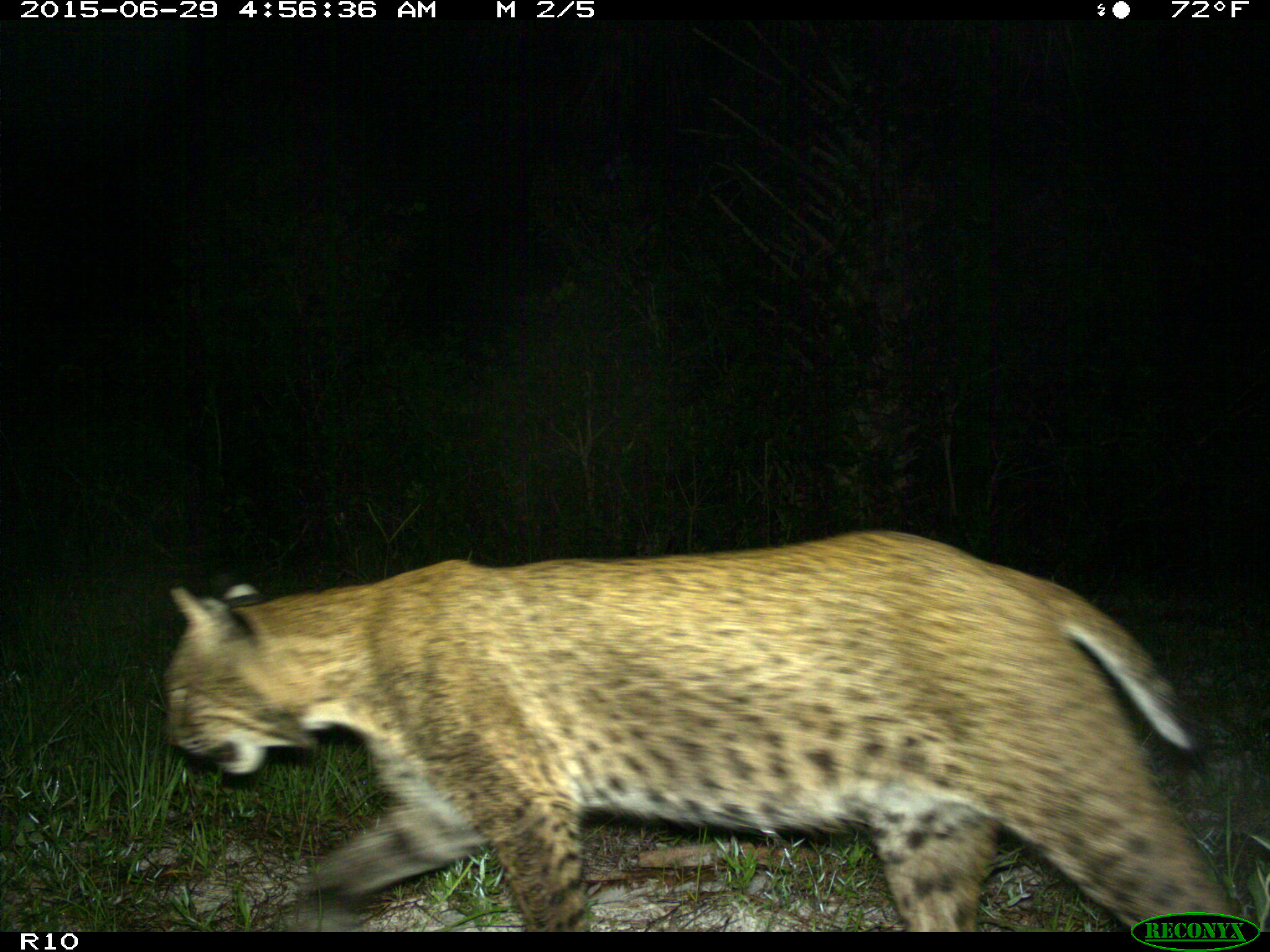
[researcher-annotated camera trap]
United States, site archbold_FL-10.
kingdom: Animalia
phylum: Chordata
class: Mammalia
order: Carnivora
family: Felidae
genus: Lynx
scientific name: Lynx rufus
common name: bobcat